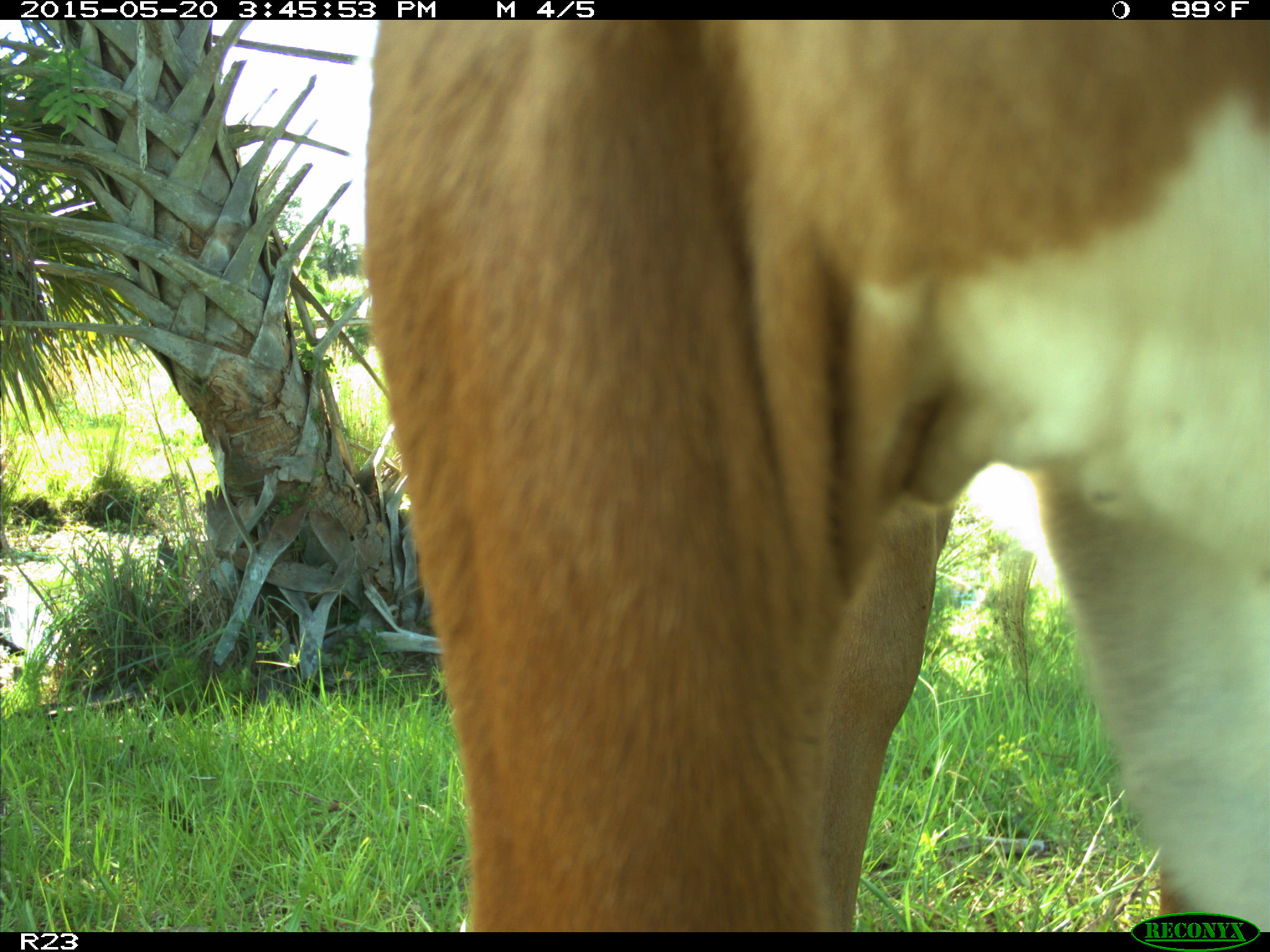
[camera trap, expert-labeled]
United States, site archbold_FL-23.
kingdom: Animalia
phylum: Chordata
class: Mammalia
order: Artiodactyla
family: Bovidae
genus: Bos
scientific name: Bos taurus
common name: domestic cow